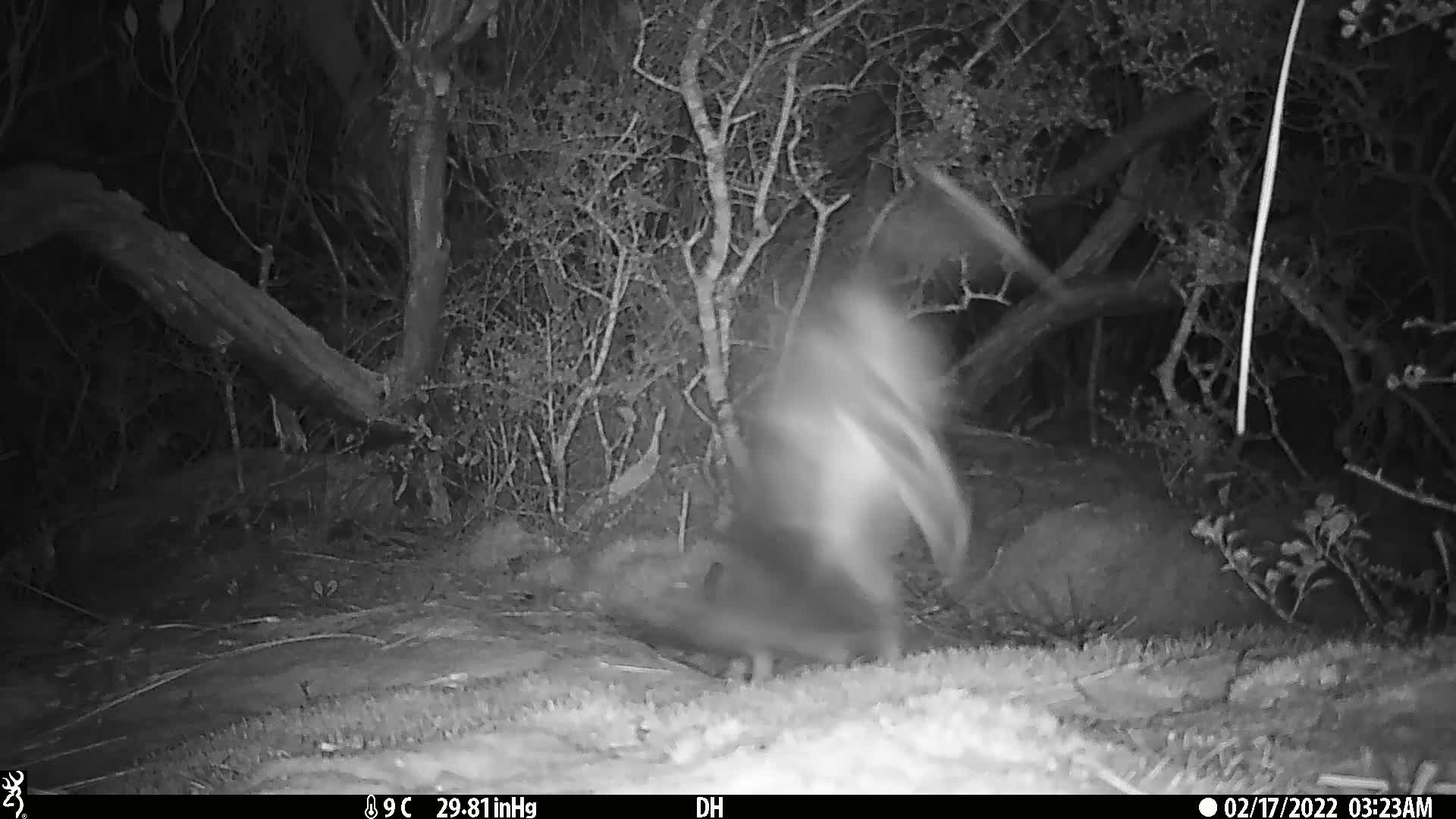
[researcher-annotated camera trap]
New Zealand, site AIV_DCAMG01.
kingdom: Animalia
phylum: Chordata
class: Aves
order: Sphenisciformes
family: Spheniscidae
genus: Megadyptes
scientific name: Megadyptes antipodes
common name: yellow-eyed penguin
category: yellow eyed penguin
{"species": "yellow eyed penguin (yellow-eyed penguin) (Megadyptes antipodes)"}